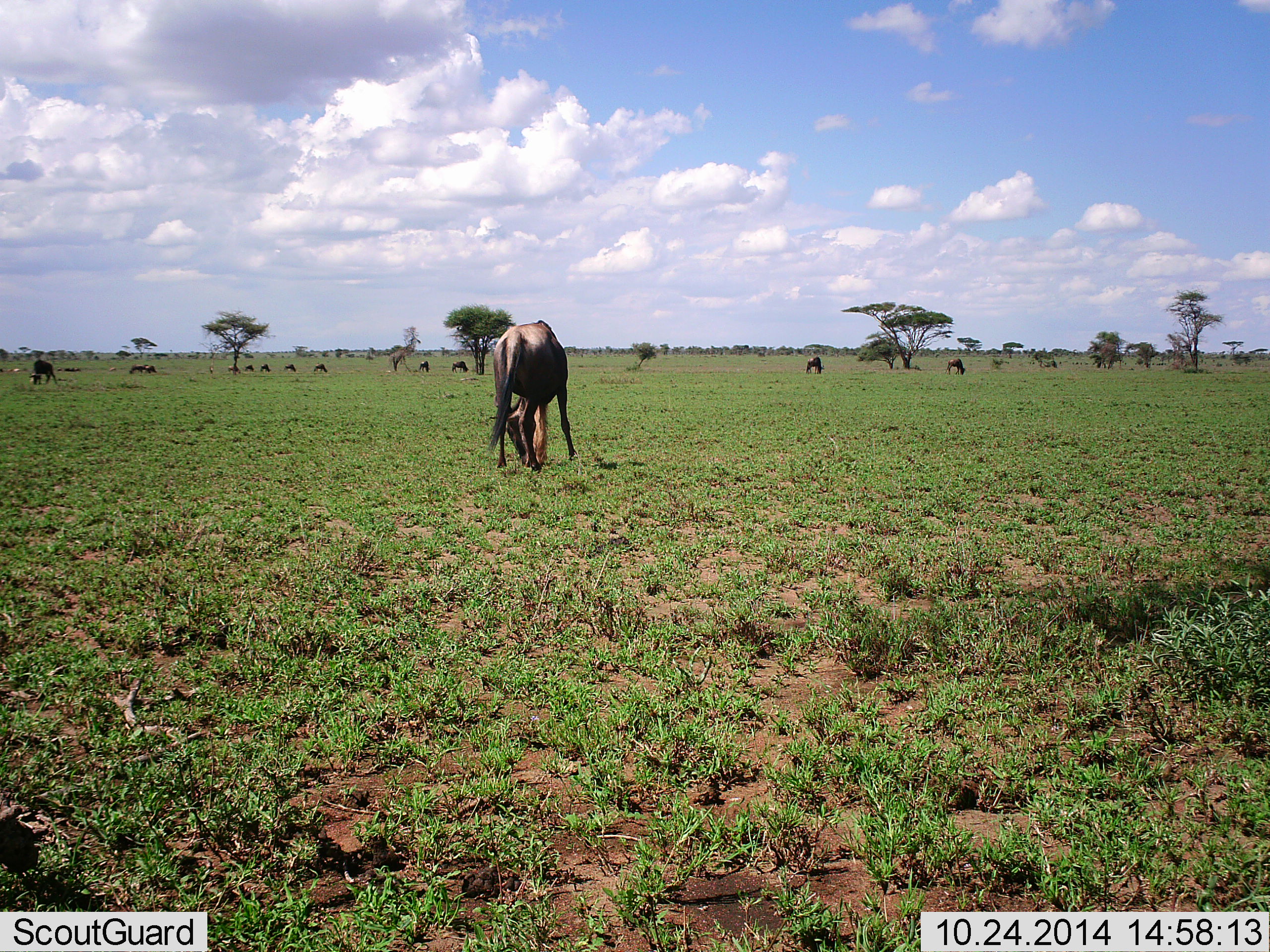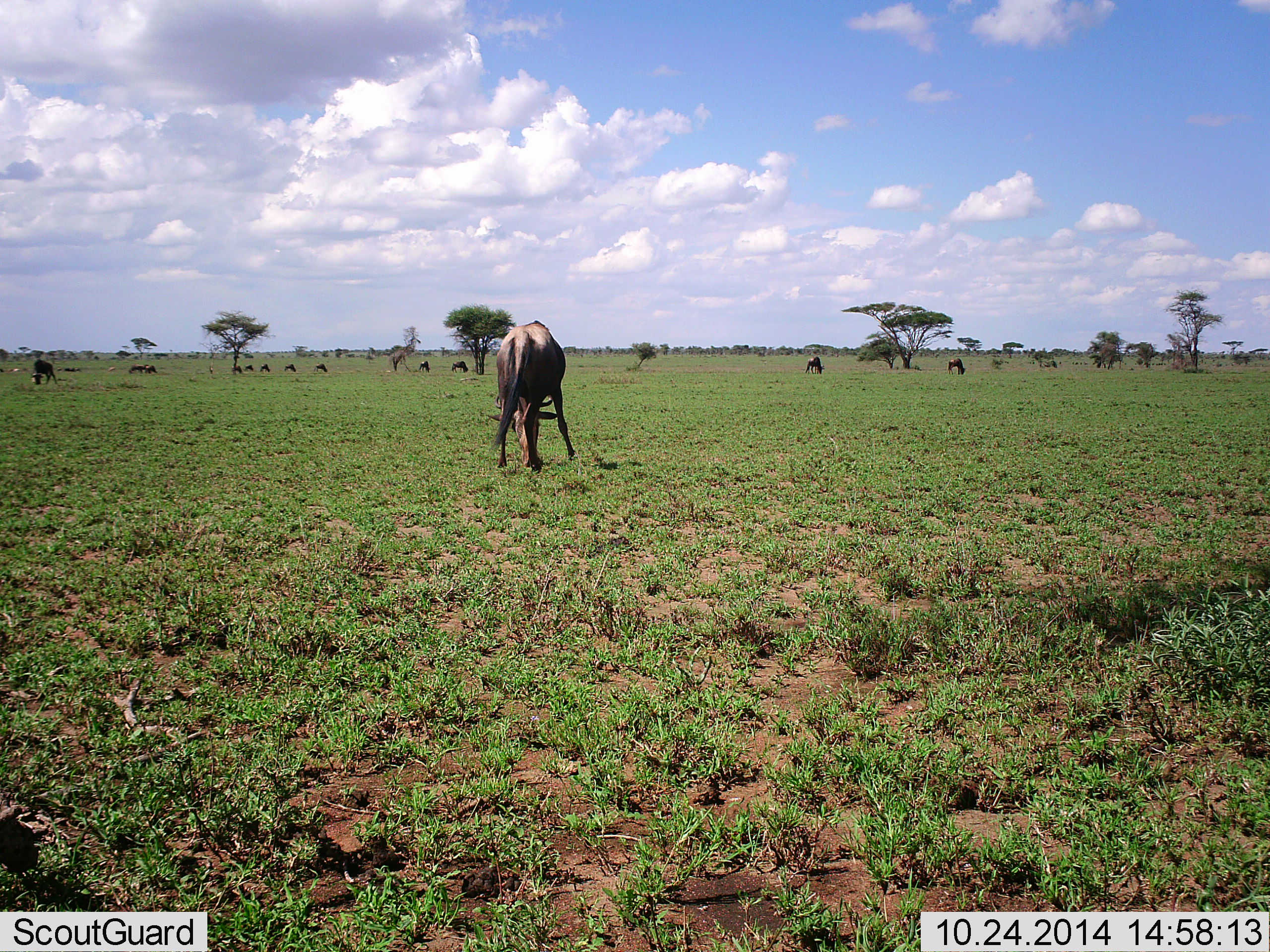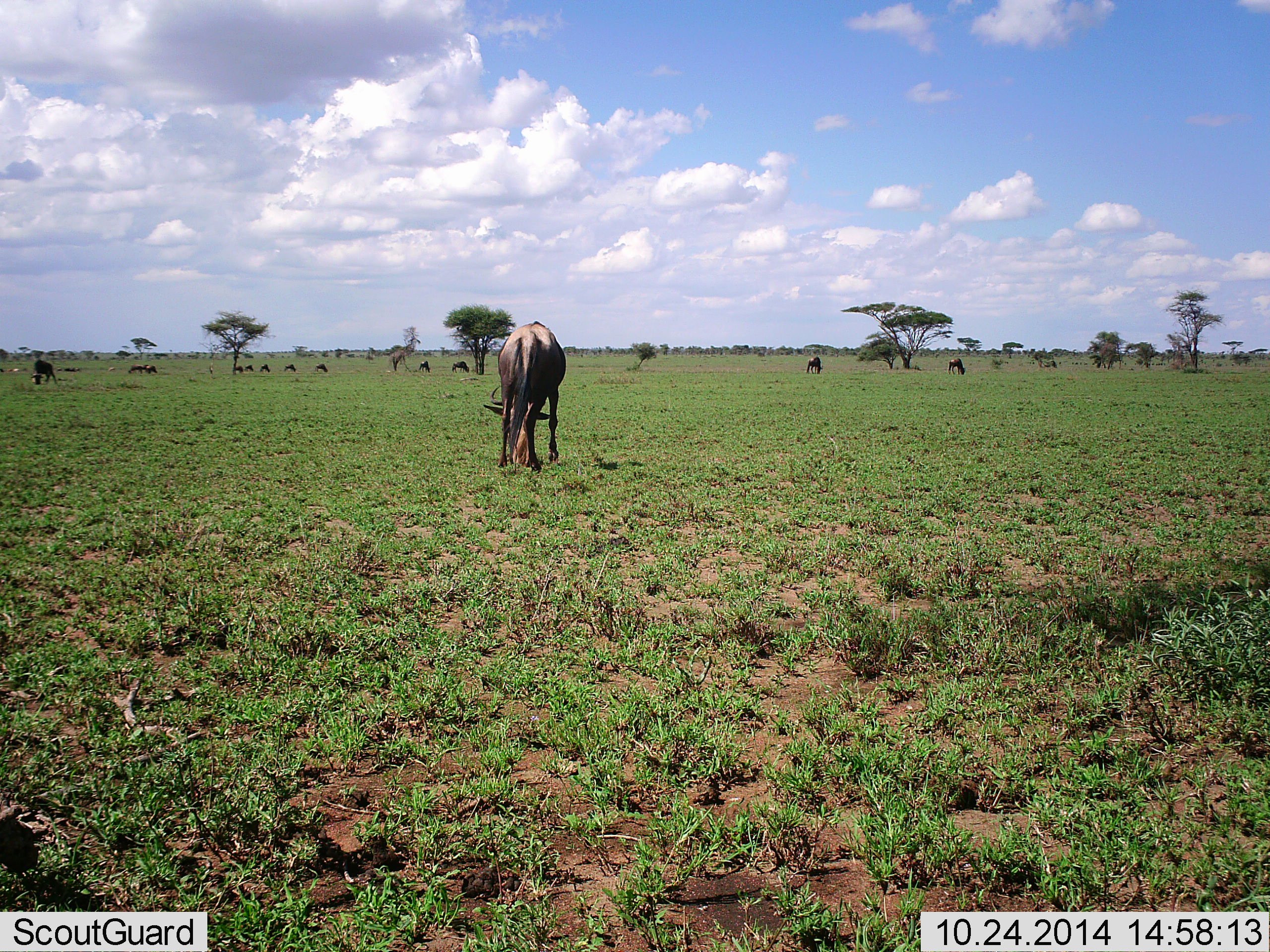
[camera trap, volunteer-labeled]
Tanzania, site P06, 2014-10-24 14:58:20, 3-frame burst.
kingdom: Animalia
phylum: Chordata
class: Mammalia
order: Artiodactyla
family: Bovidae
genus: Connochaetes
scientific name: Connochaetes taurinus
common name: blue wildebeest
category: wildebeest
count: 11-50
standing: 9%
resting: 0%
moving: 9%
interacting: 0%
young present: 0%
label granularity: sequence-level